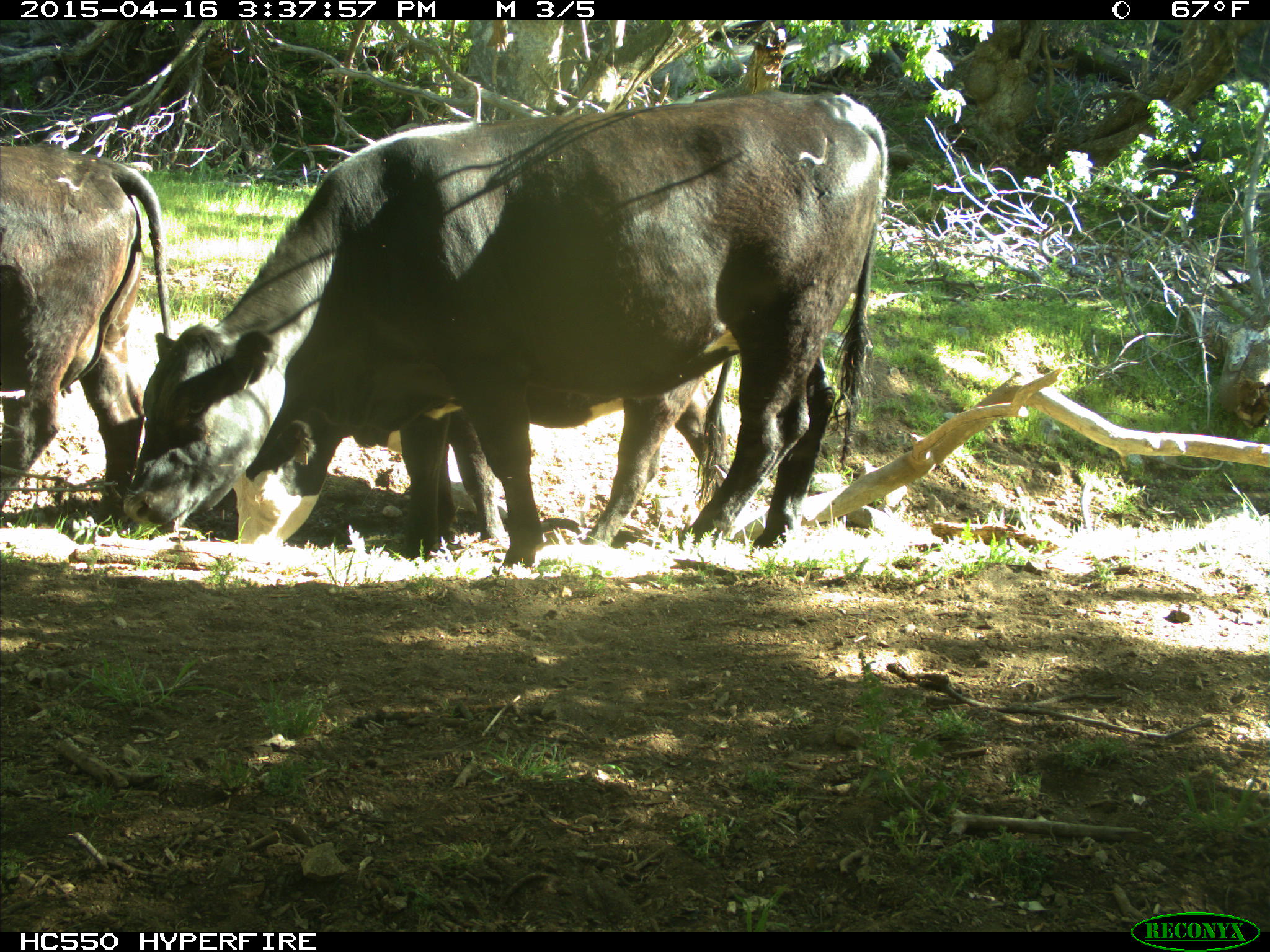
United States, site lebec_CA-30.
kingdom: Animalia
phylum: Chordata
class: Mammalia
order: Artiodactyla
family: Bovidae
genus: Bos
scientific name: Bos taurus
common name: domestic cow